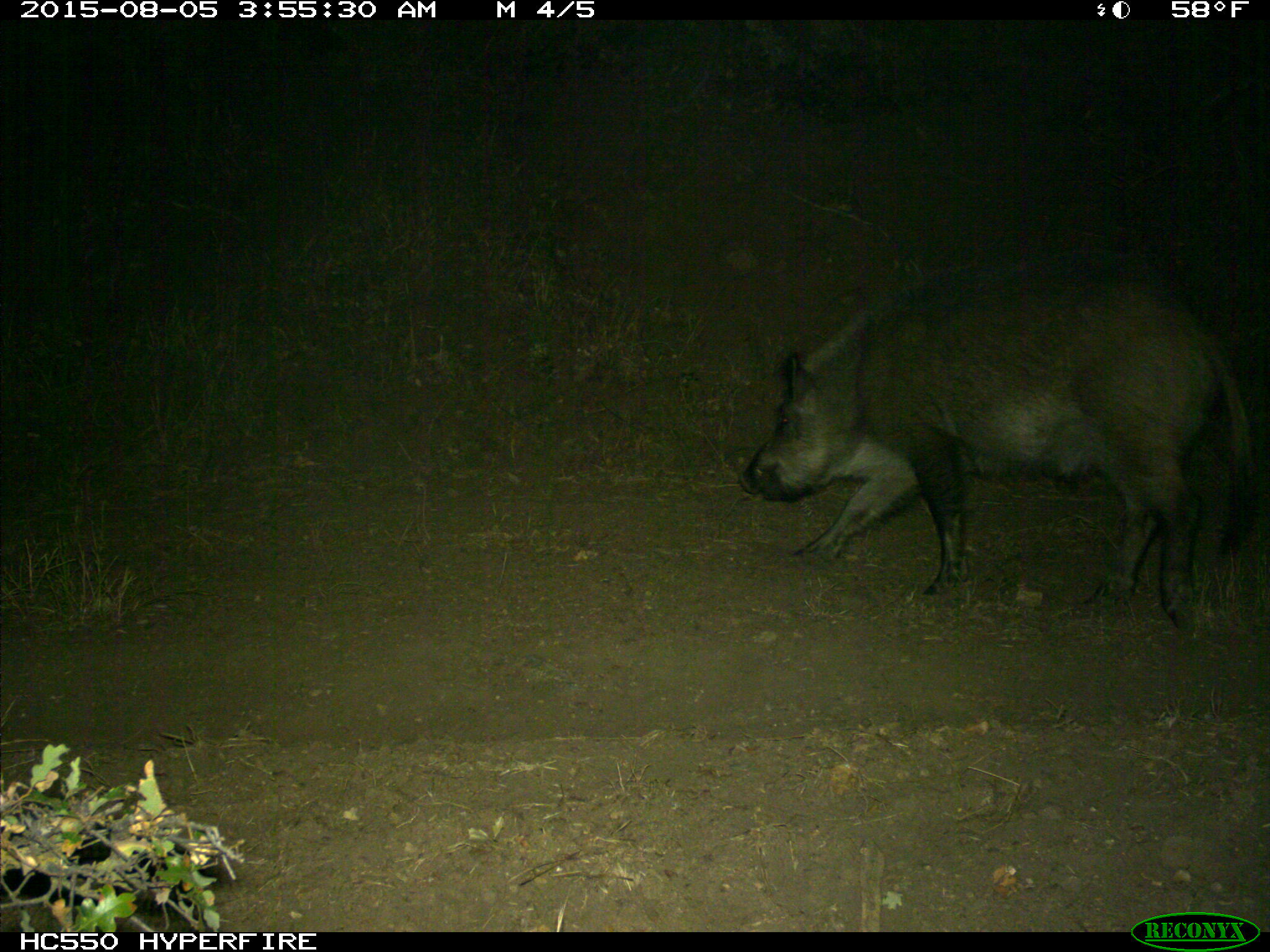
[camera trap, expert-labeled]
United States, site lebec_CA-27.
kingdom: Animalia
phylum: Chordata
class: Mammalia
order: Artiodactyla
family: Suidae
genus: Sus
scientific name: Sus scrofa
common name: wild boar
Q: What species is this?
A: Sus scrofa (wild boar).